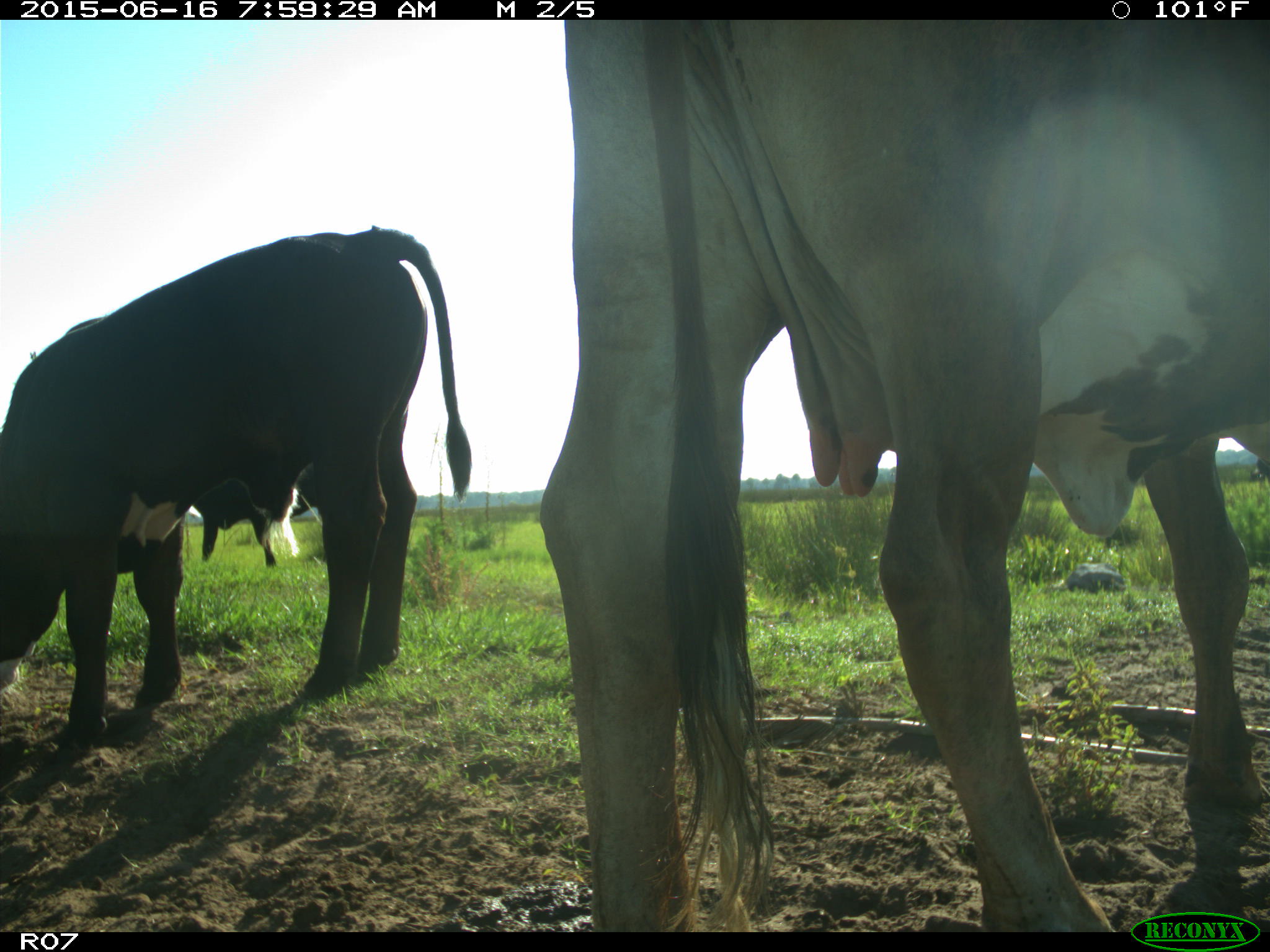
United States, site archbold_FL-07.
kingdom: Animalia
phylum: Chordata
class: Mammalia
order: Artiodactyla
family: Bovidae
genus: Bos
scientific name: Bos taurus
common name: domestic cow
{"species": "Bos taurus (domestic cow)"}